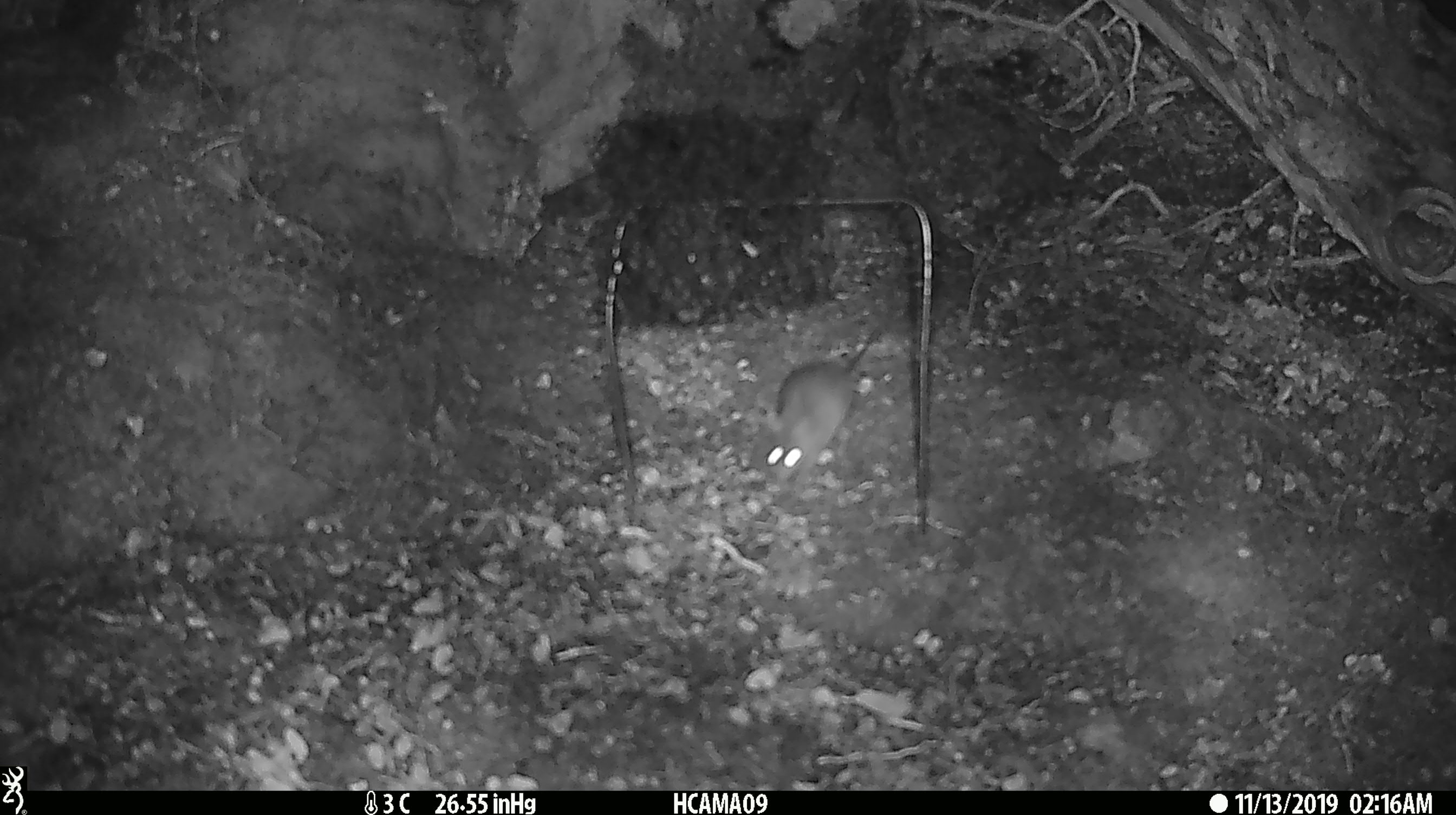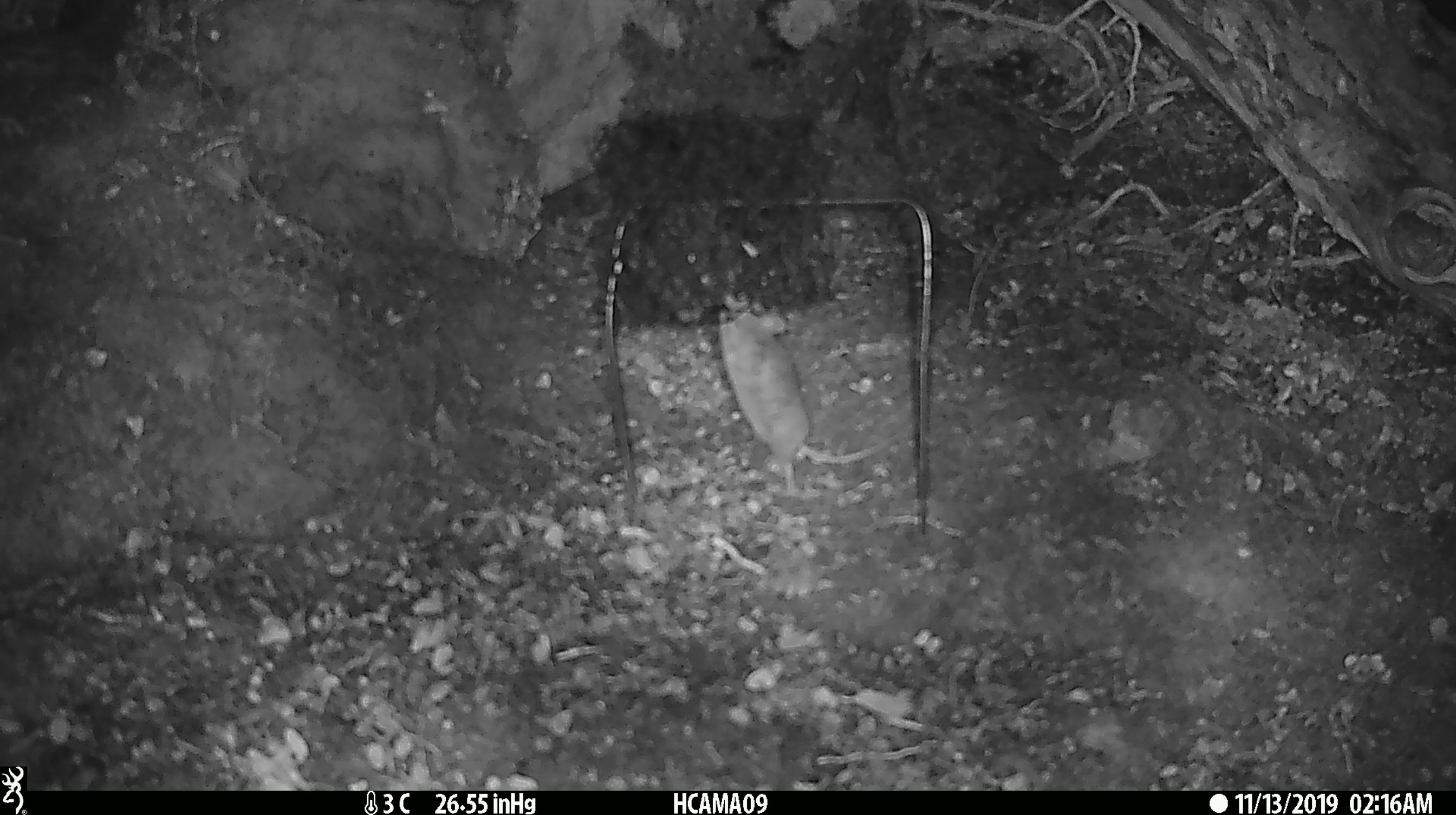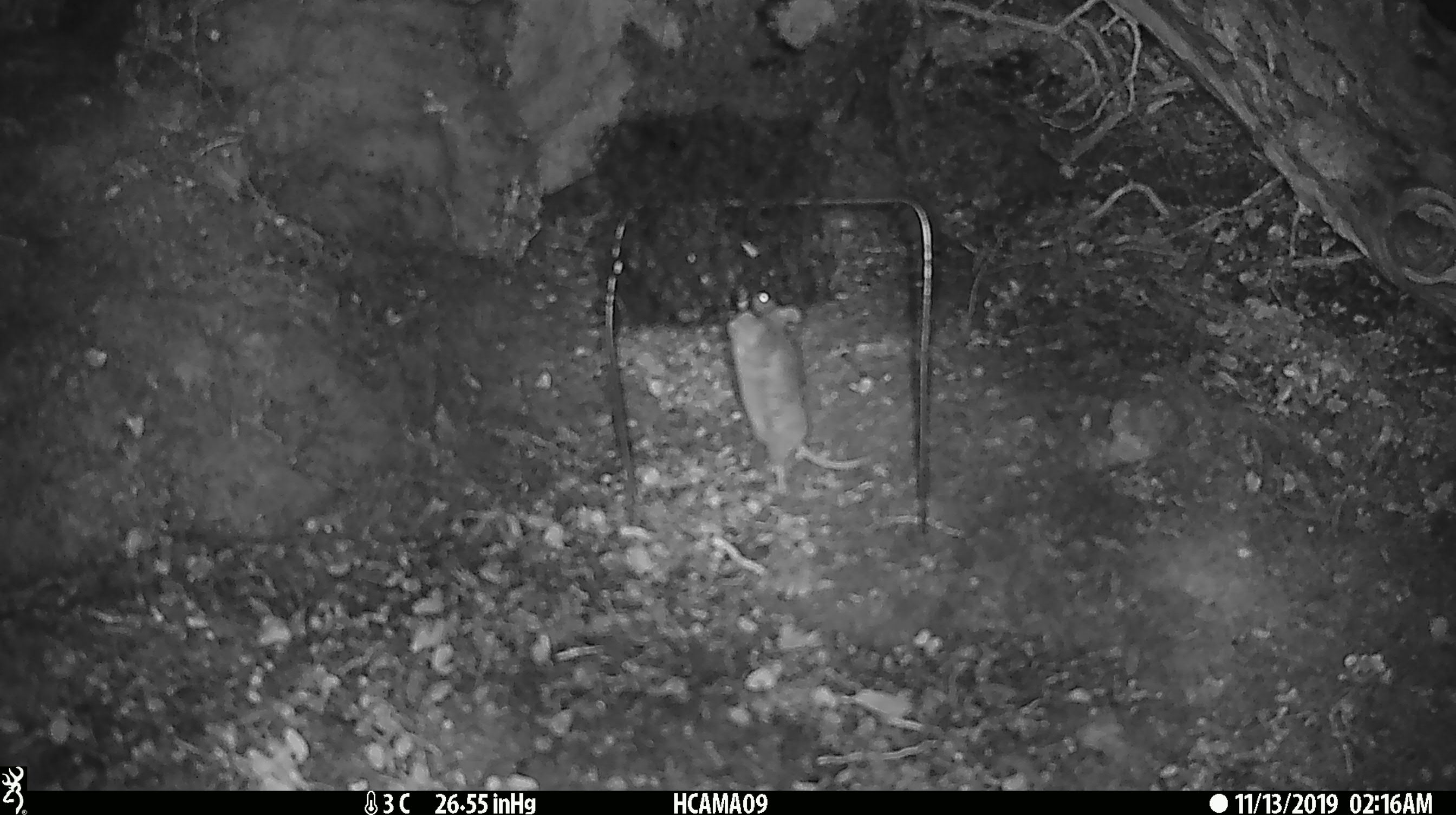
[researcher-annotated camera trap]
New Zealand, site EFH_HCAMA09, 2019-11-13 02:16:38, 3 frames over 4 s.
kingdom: Animalia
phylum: Chordata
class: Mammalia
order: Rodentia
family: Muridae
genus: Mus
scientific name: Mus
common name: mouse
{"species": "mouse (Mus)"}